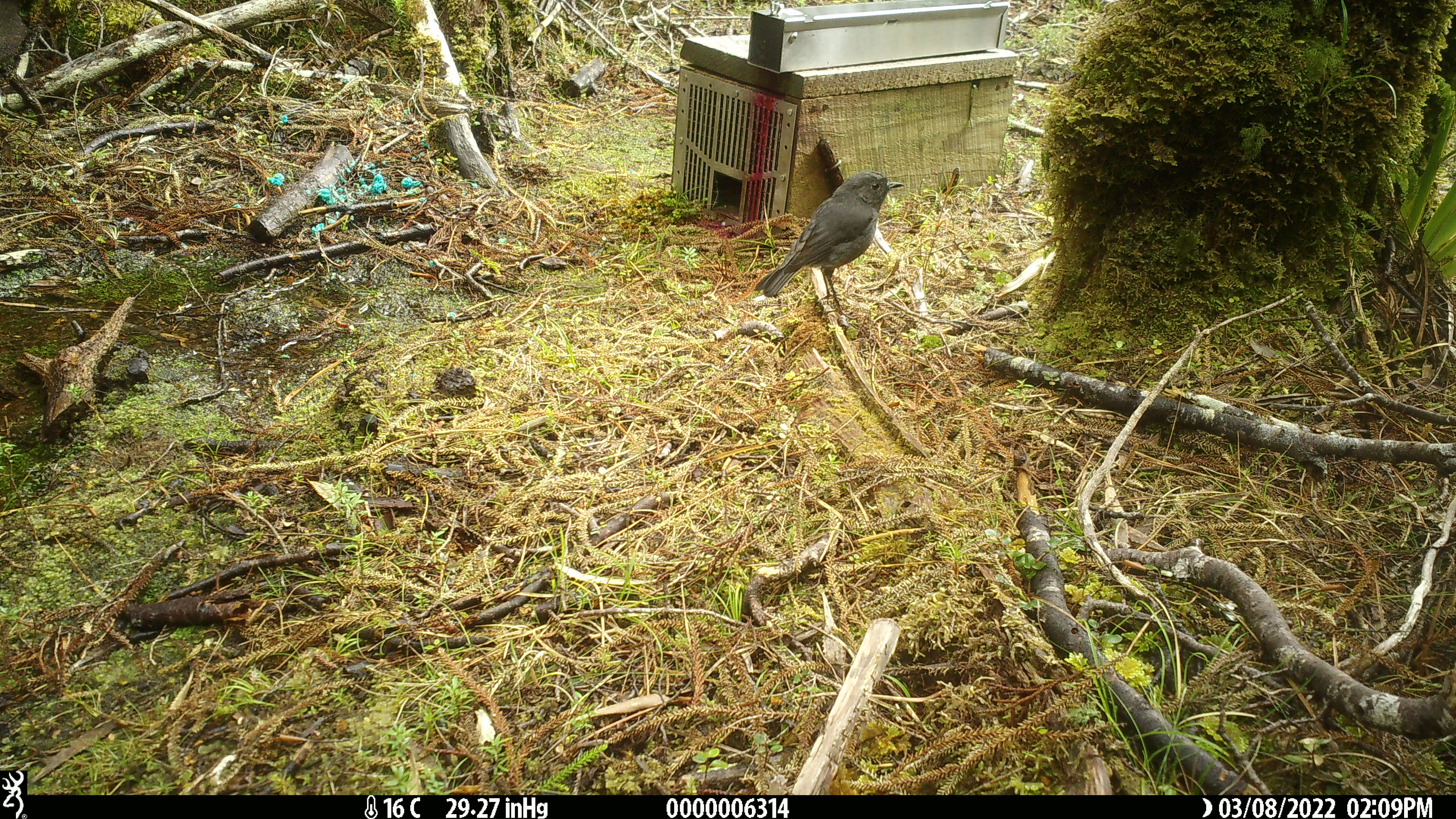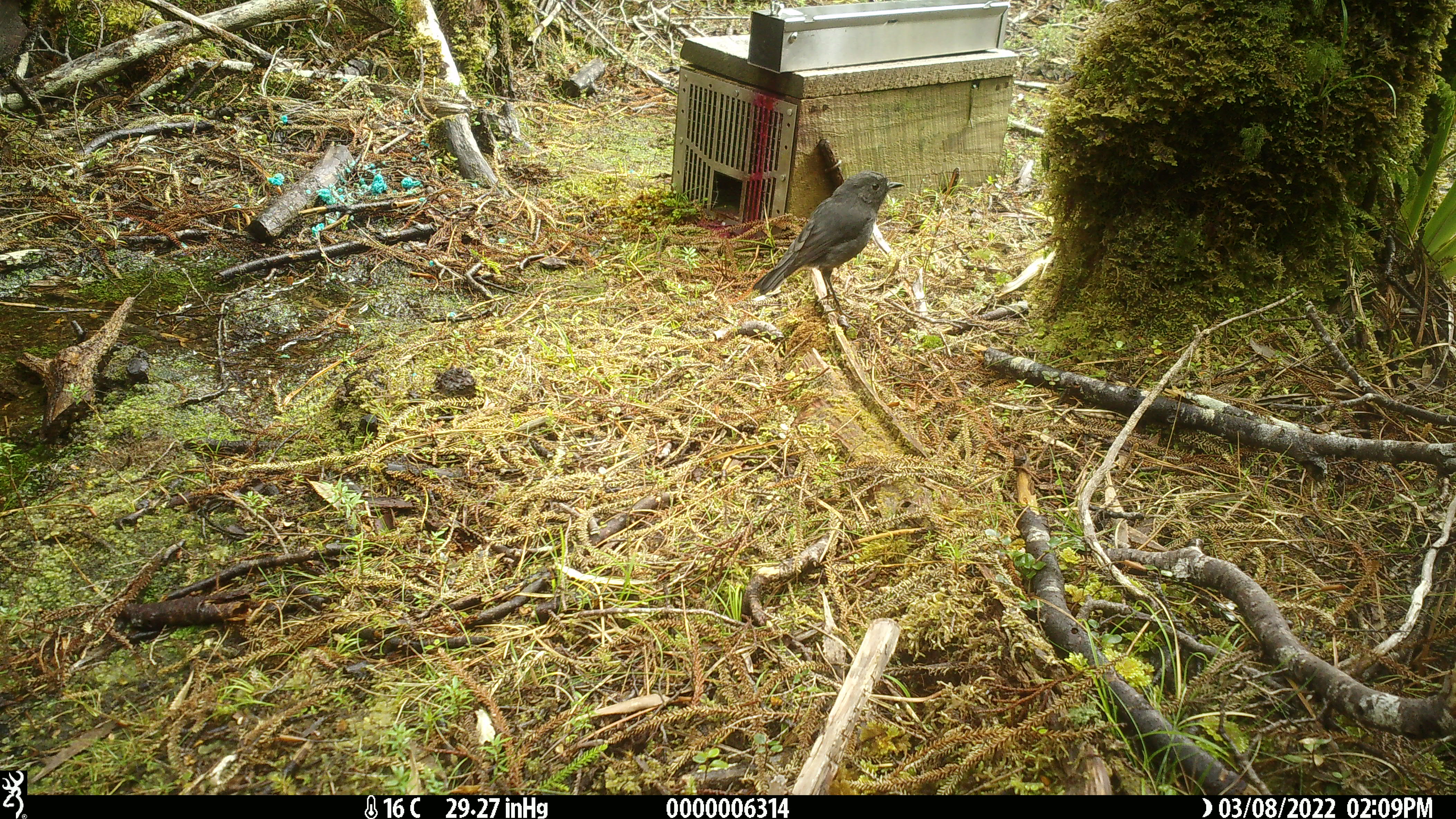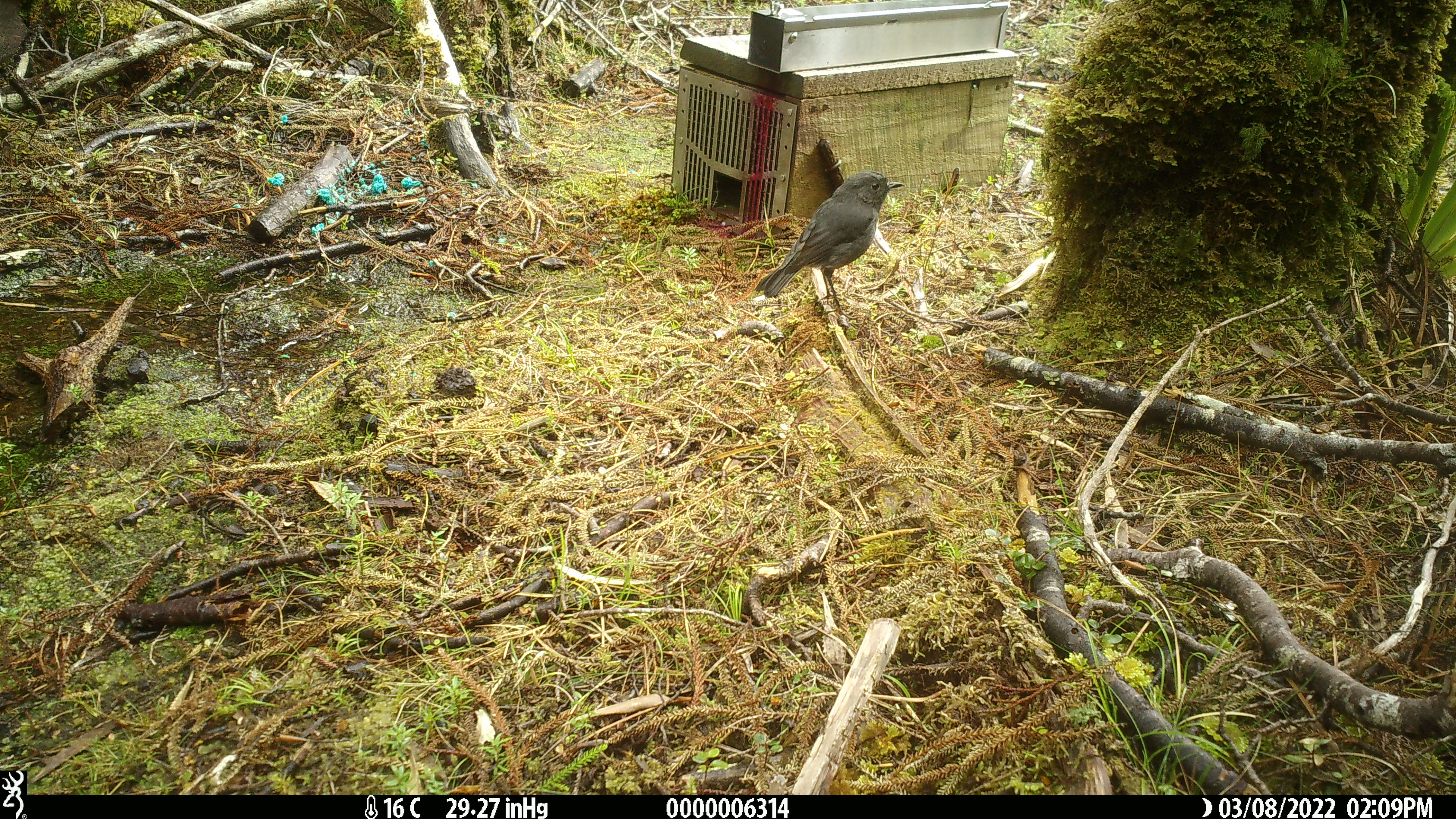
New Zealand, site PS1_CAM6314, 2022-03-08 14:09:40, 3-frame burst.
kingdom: Animalia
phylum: Chordata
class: Aves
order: Passeriformes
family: Petroicidae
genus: Petroica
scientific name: Petroica australis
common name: new zealand robin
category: robin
Robin (new zealand robin) (Petroica australis).